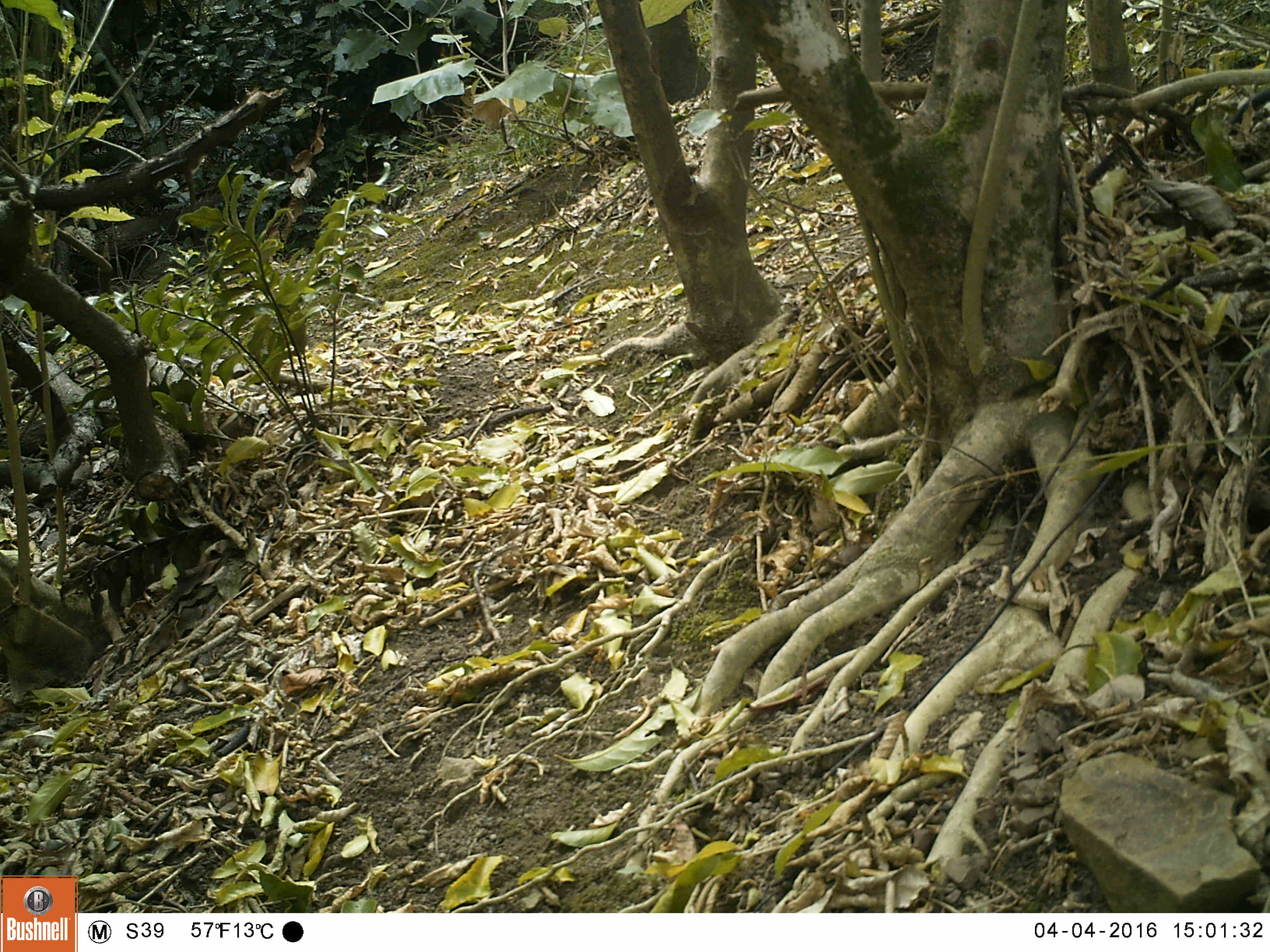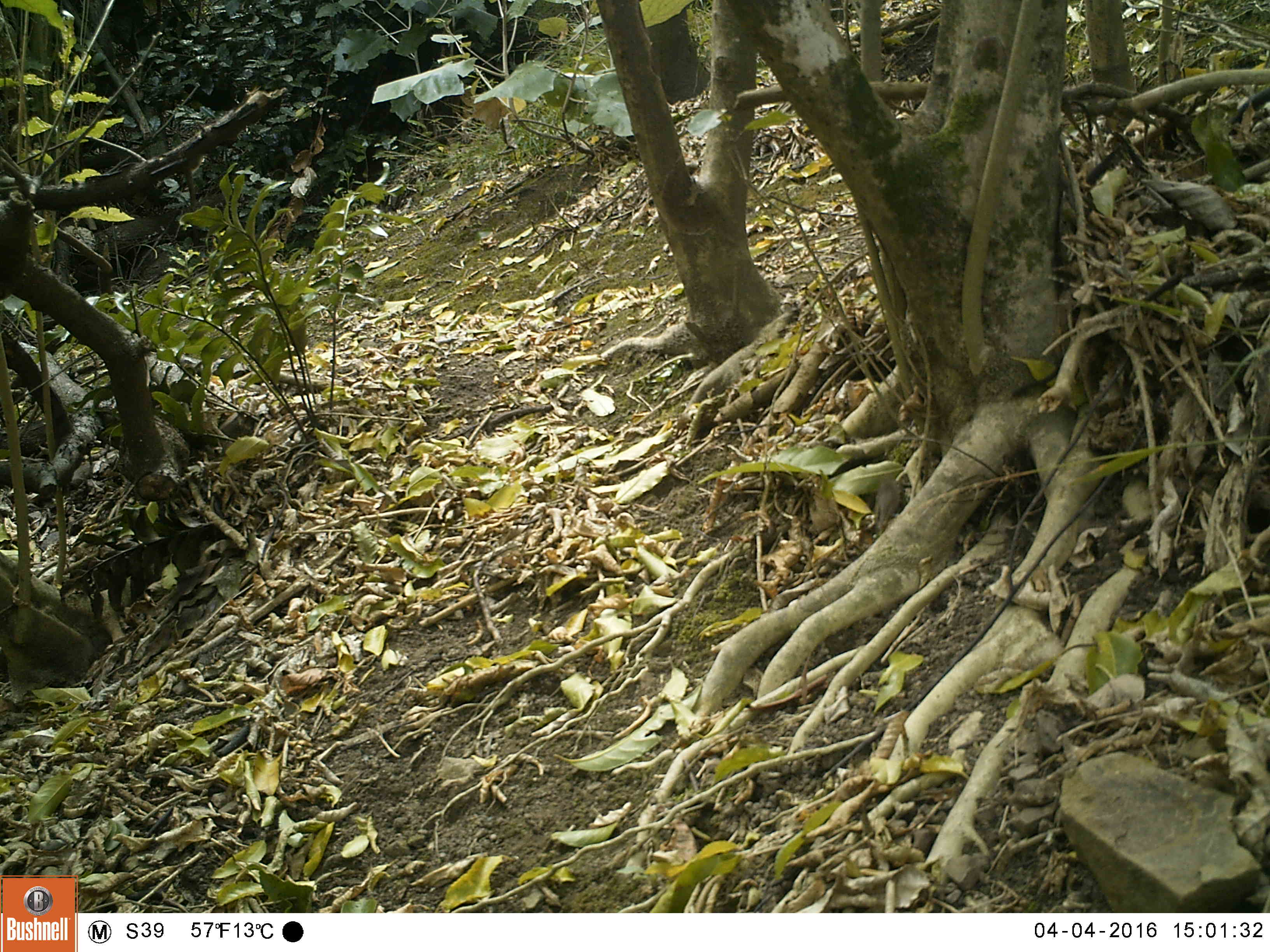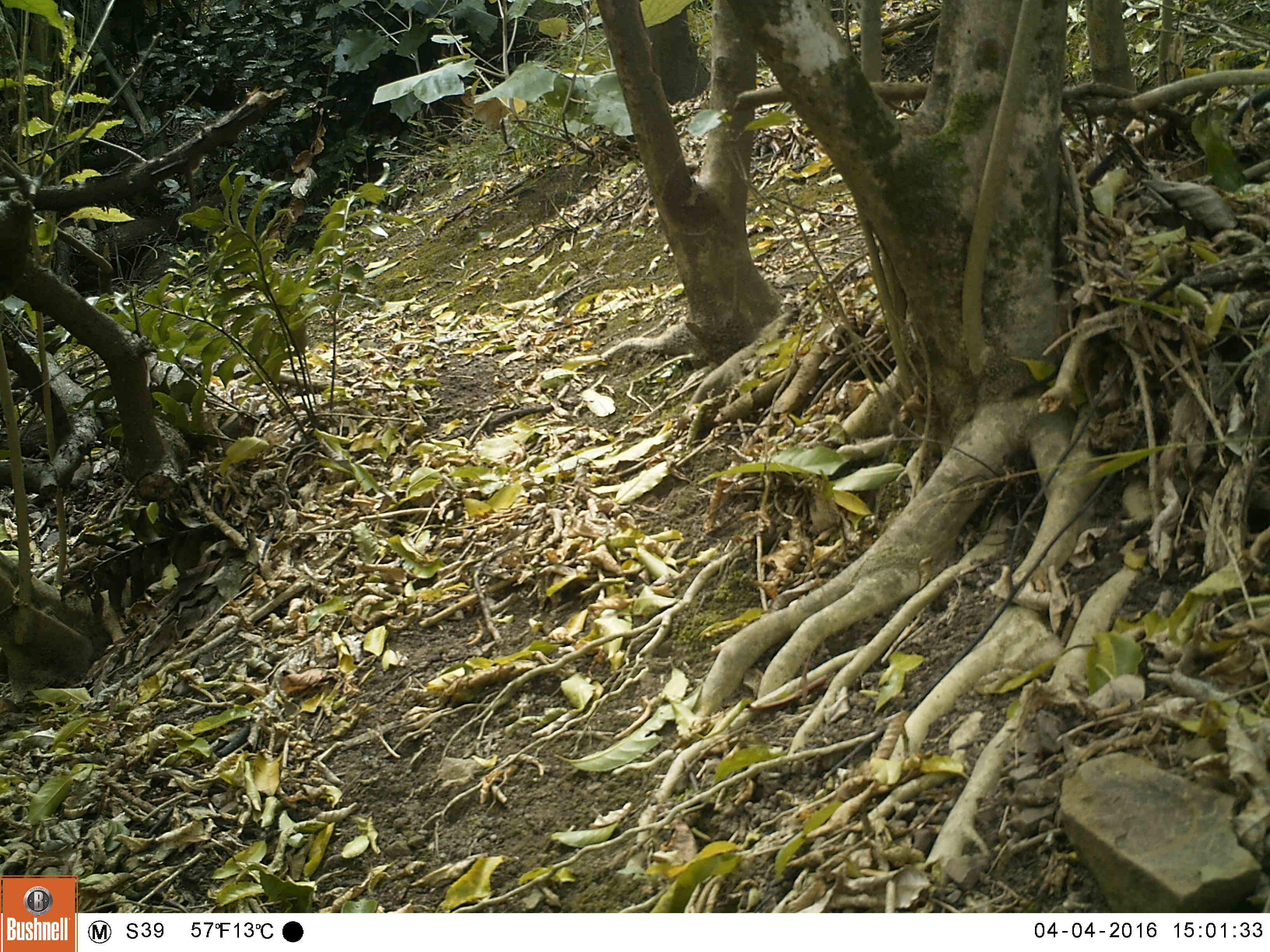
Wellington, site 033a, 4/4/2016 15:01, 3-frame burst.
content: unidentified animal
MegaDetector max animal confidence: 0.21